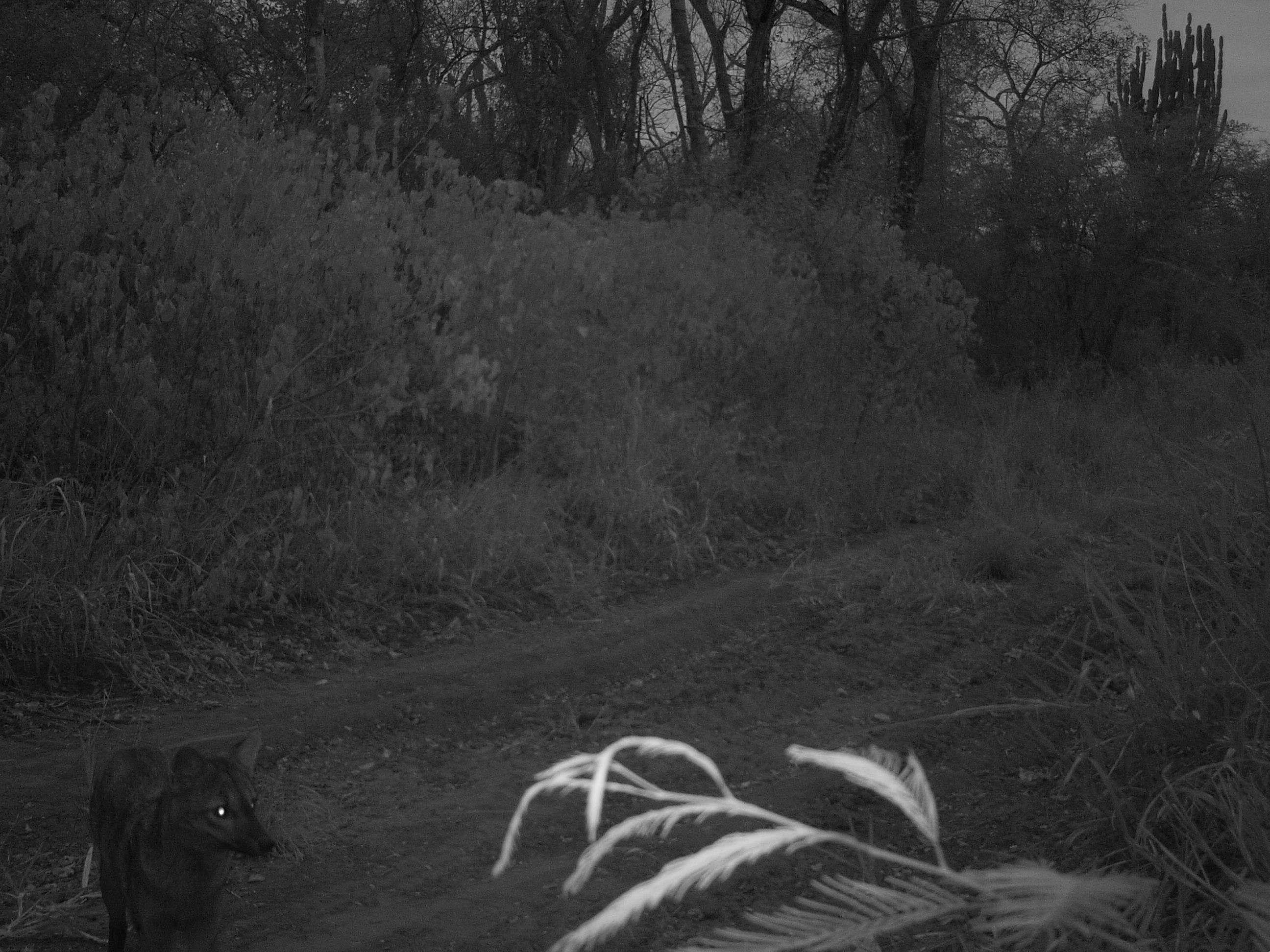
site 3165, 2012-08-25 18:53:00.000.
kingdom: Animalia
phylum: Chordata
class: Mammalia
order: Carnivora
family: Canidae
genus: Cerdocyon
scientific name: Cerdocyon thous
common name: crab-eating fox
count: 1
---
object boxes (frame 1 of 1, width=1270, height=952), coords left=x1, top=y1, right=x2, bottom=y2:
cerdocyon thous: left=88, top=730, right=279, bottom=952